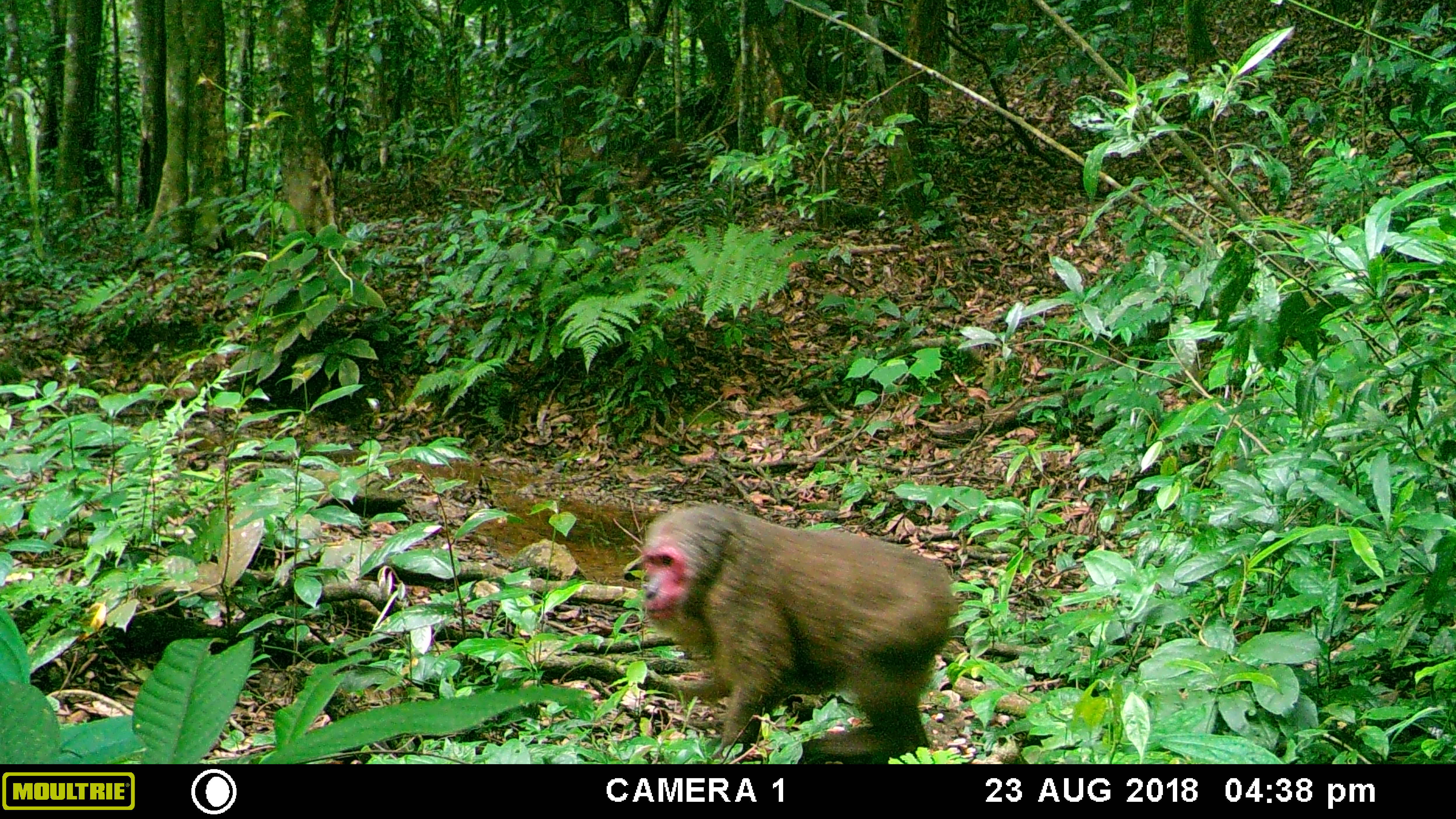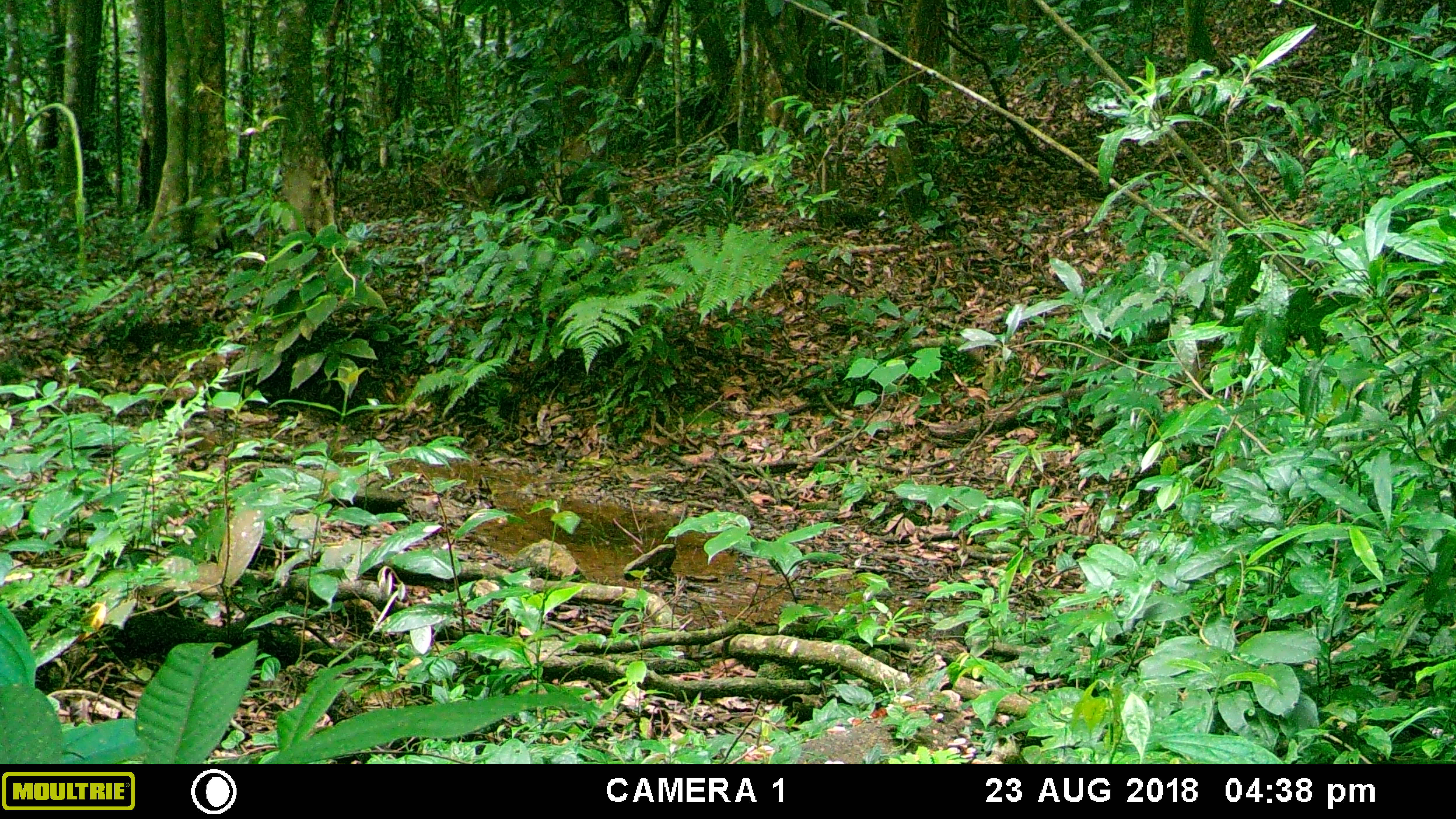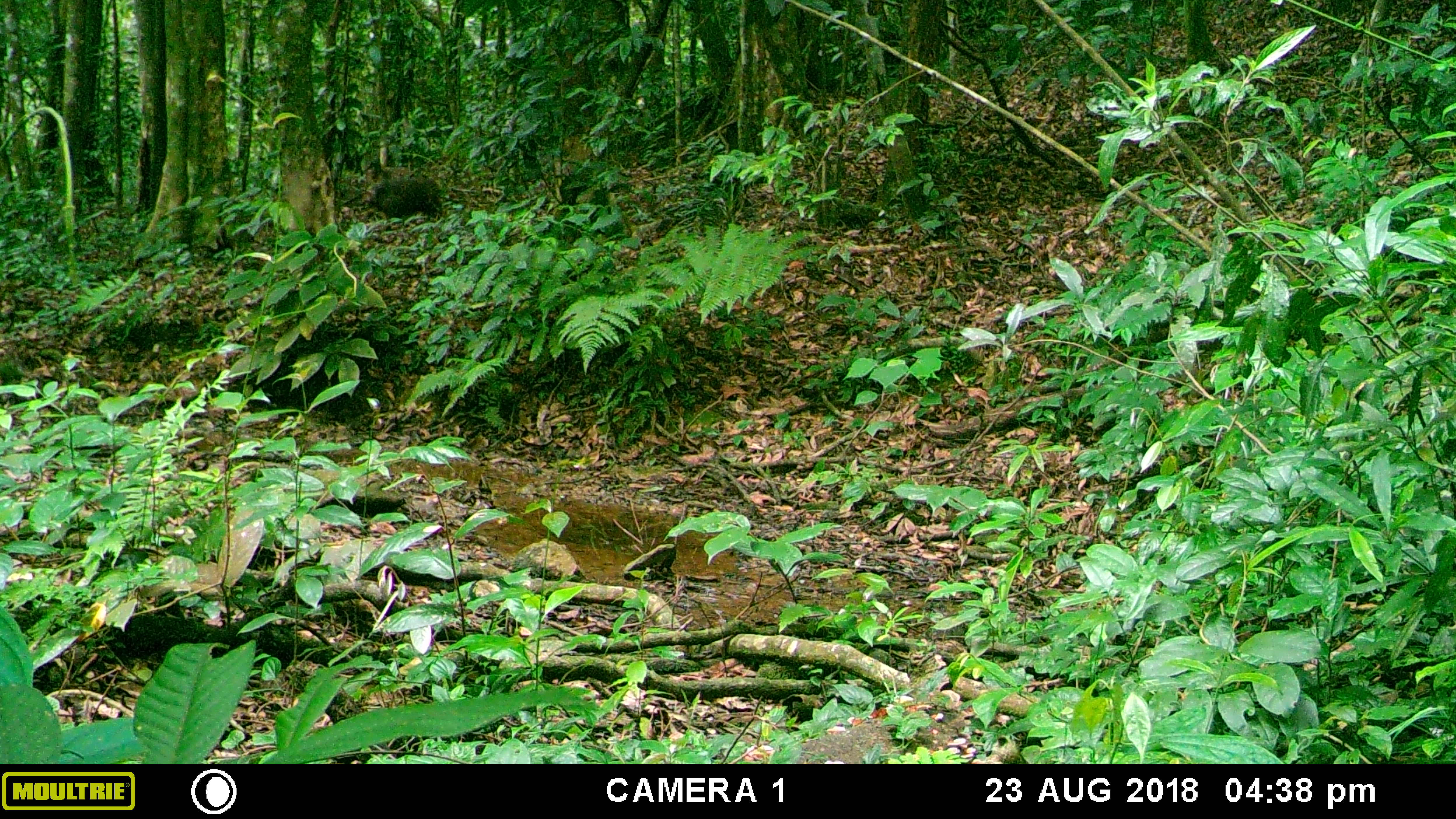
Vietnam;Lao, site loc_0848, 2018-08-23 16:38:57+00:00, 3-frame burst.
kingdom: Animalia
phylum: Chordata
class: Mammalia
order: Primates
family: Cercopithecidae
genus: Macaca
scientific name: Macaca arctoides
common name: stump-tailed macaque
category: stump tailed macaque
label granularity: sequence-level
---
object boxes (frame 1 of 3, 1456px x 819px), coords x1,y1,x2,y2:
stump tailed macaque: 639,502,960,764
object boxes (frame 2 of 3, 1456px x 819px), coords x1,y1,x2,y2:
stump tailed macaque: 466,165,543,217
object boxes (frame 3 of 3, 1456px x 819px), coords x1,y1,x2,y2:
stump tailed macaque: 364,177,442,219